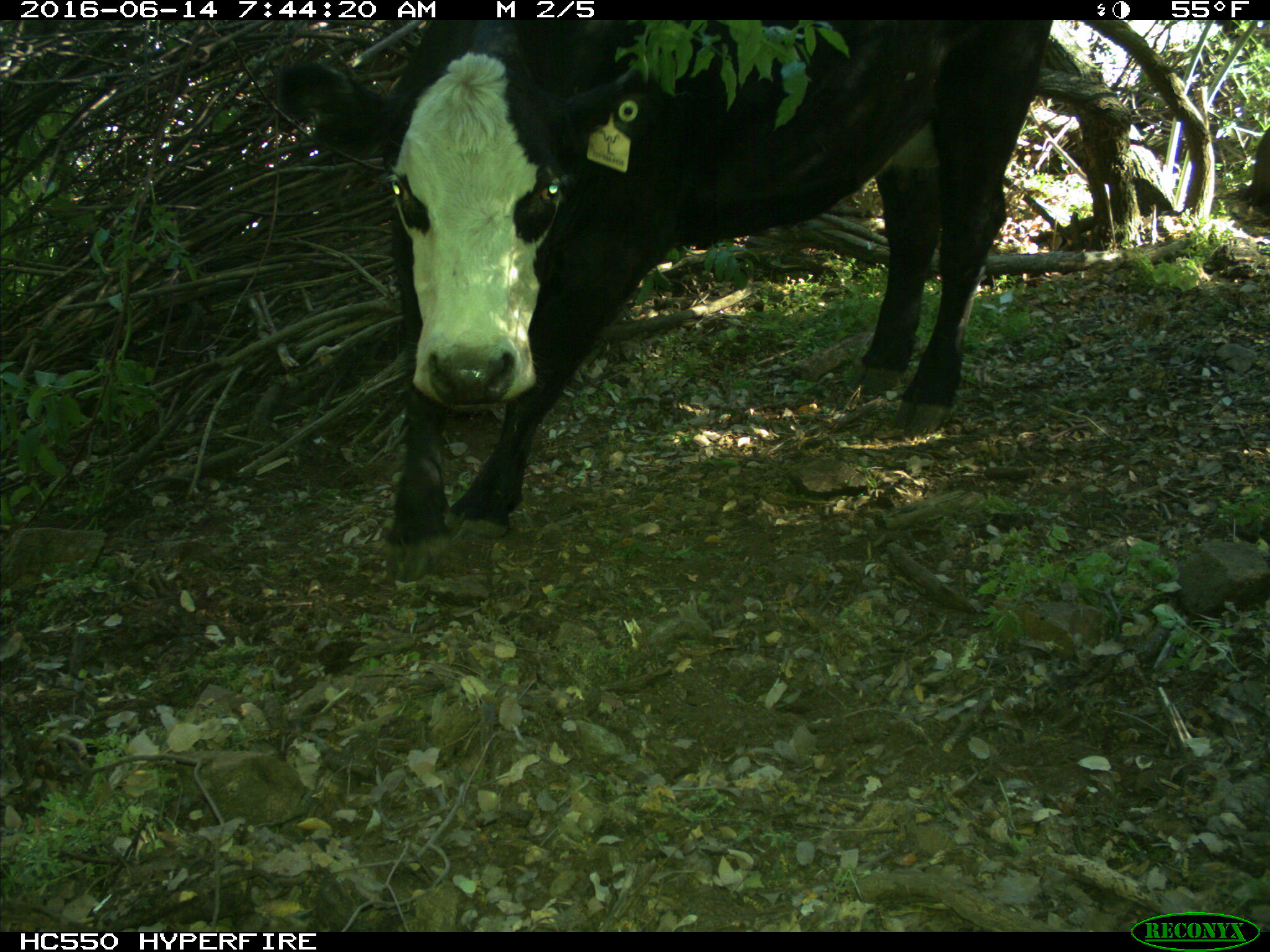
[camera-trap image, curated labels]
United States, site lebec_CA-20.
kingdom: Animalia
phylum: Chordata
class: Mammalia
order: Artiodactyla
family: Bovidae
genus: Bos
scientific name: Bos taurus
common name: domestic cow